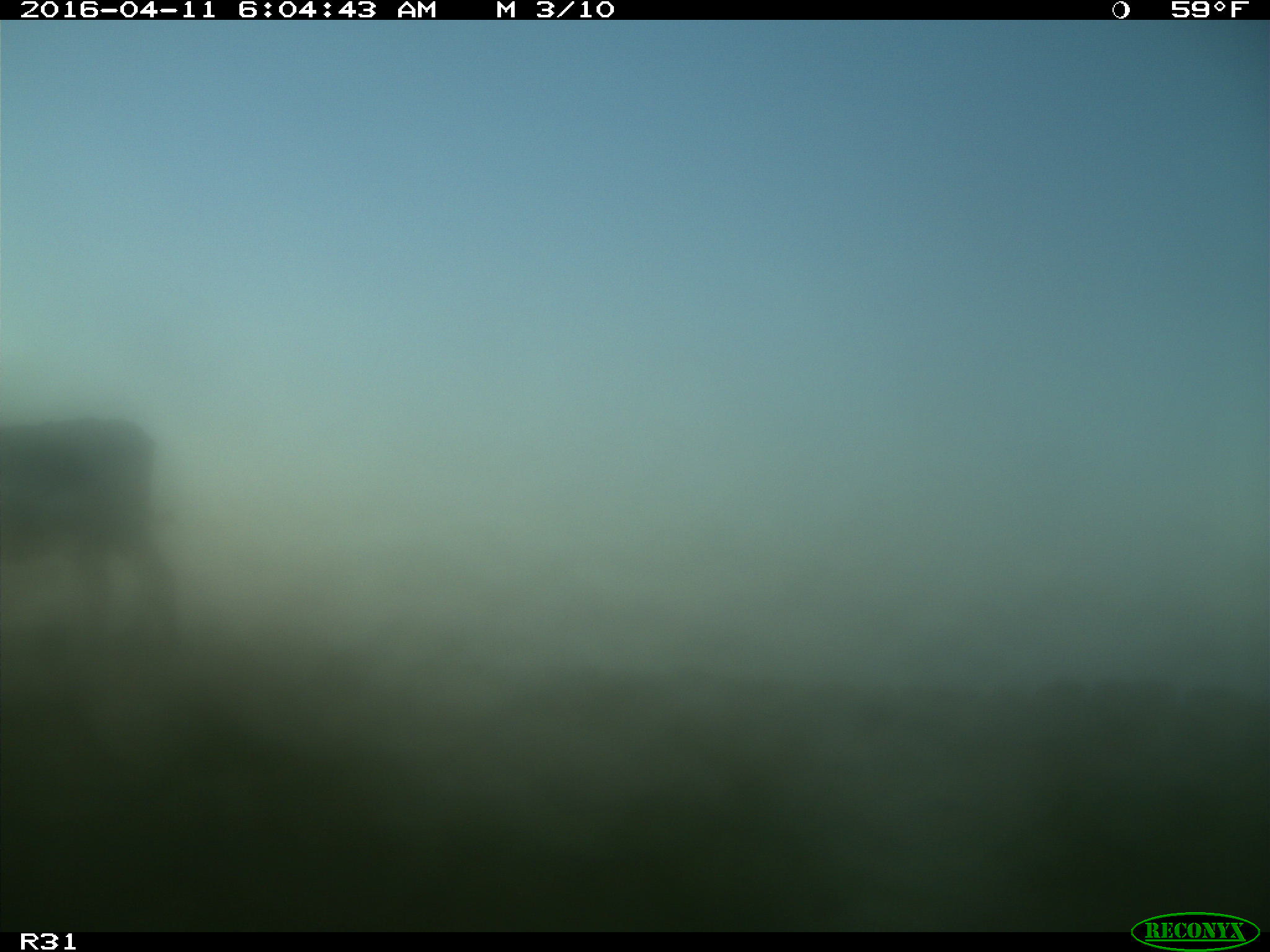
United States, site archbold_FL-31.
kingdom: Animalia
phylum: Chordata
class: Mammalia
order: Artiodactyla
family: Bovidae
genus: Bos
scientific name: Bos taurus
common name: domestic cow